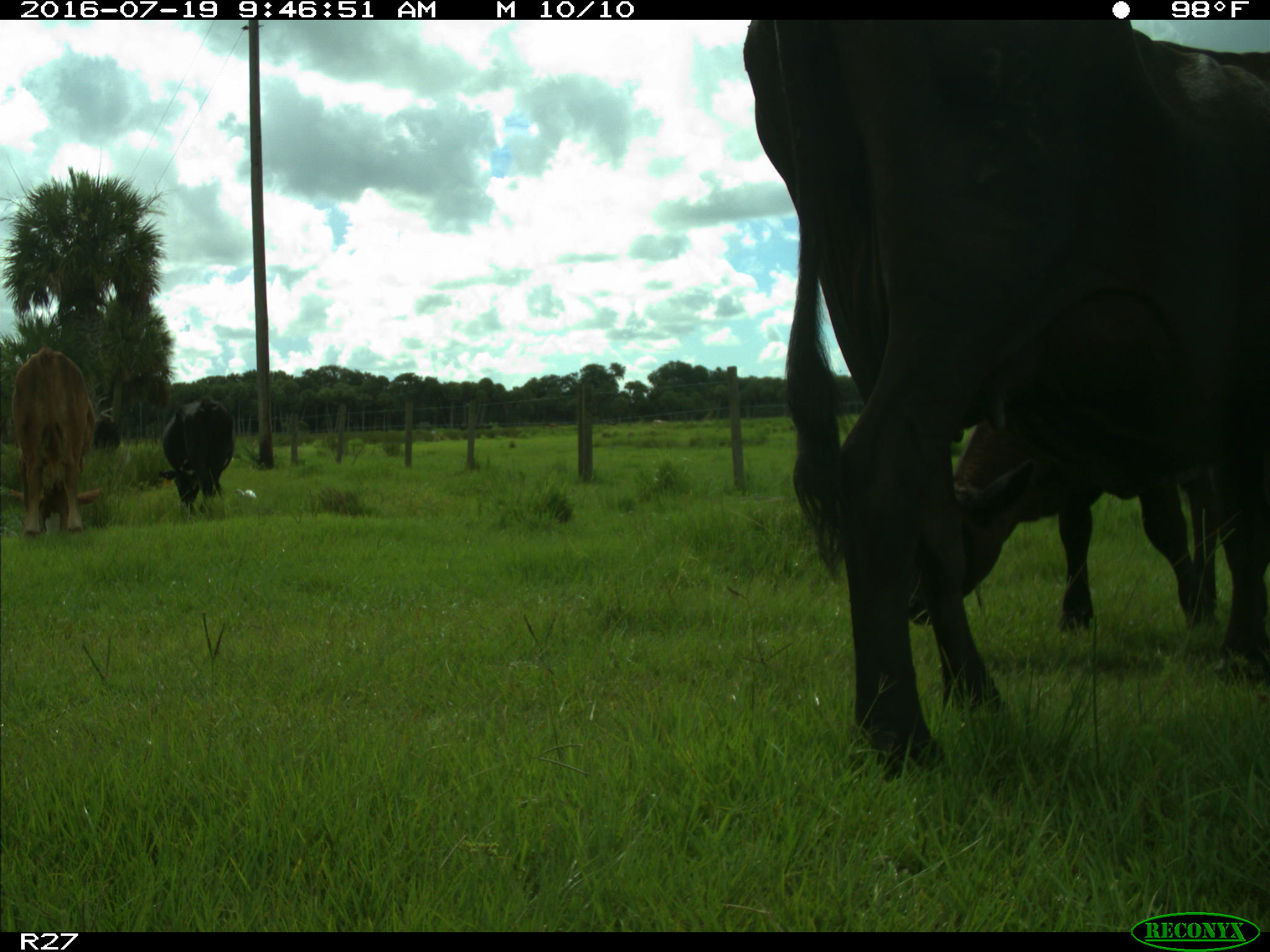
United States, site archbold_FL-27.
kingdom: Animalia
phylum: Chordata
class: Mammalia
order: Artiodactyla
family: Bovidae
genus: Bos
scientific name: Bos taurus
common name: domestic cow